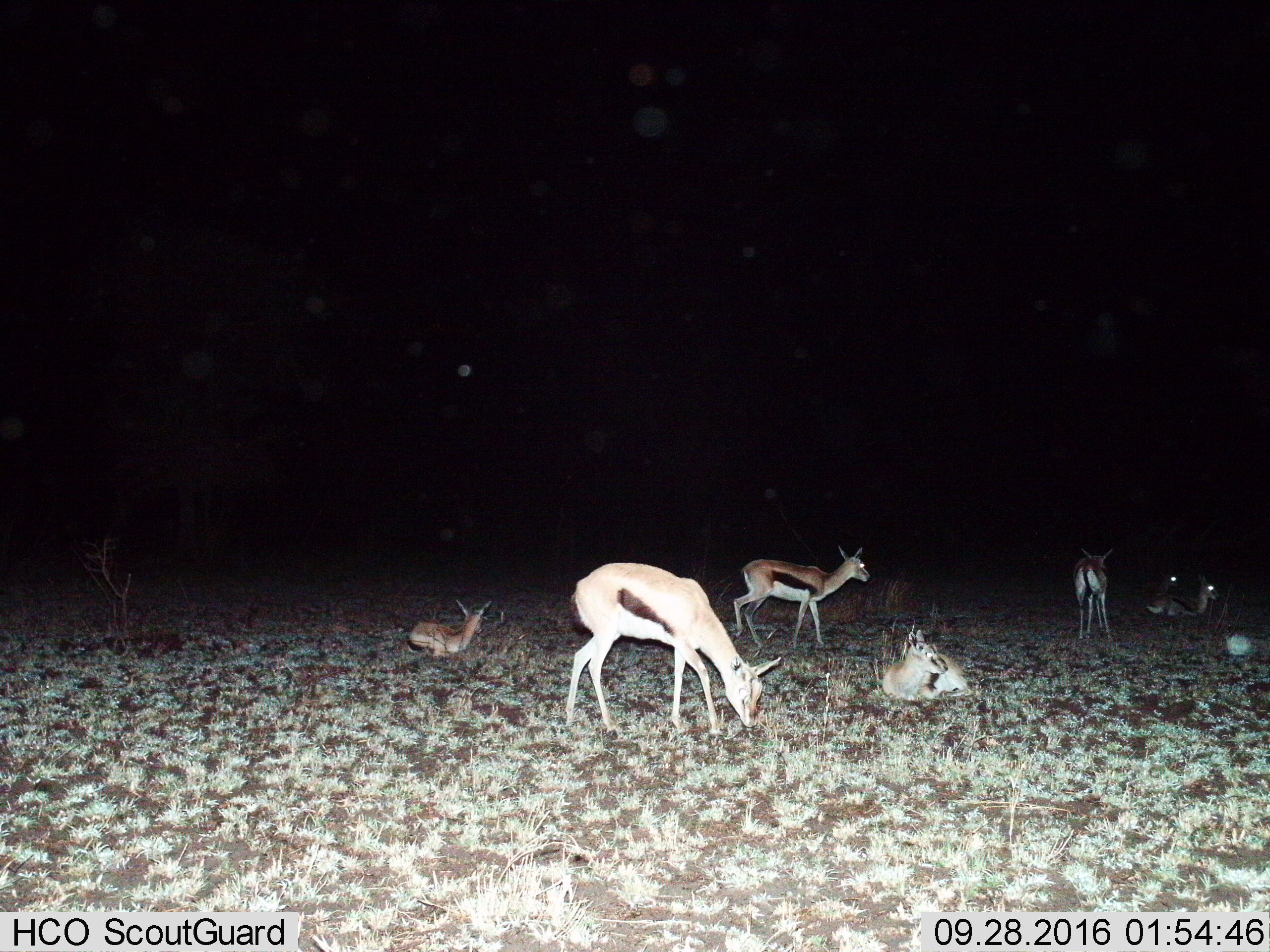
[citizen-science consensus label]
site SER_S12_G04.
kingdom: Animalia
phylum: Chordata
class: Mammalia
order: Artiodactyla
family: Bovidae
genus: Eudorcas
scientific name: Eudorcas thomsonii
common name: thomson's gazelle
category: gazellethomsons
Gazellethomsons (thomson's gazelle) (Eudorcas thomsonii), count 7. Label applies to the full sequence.